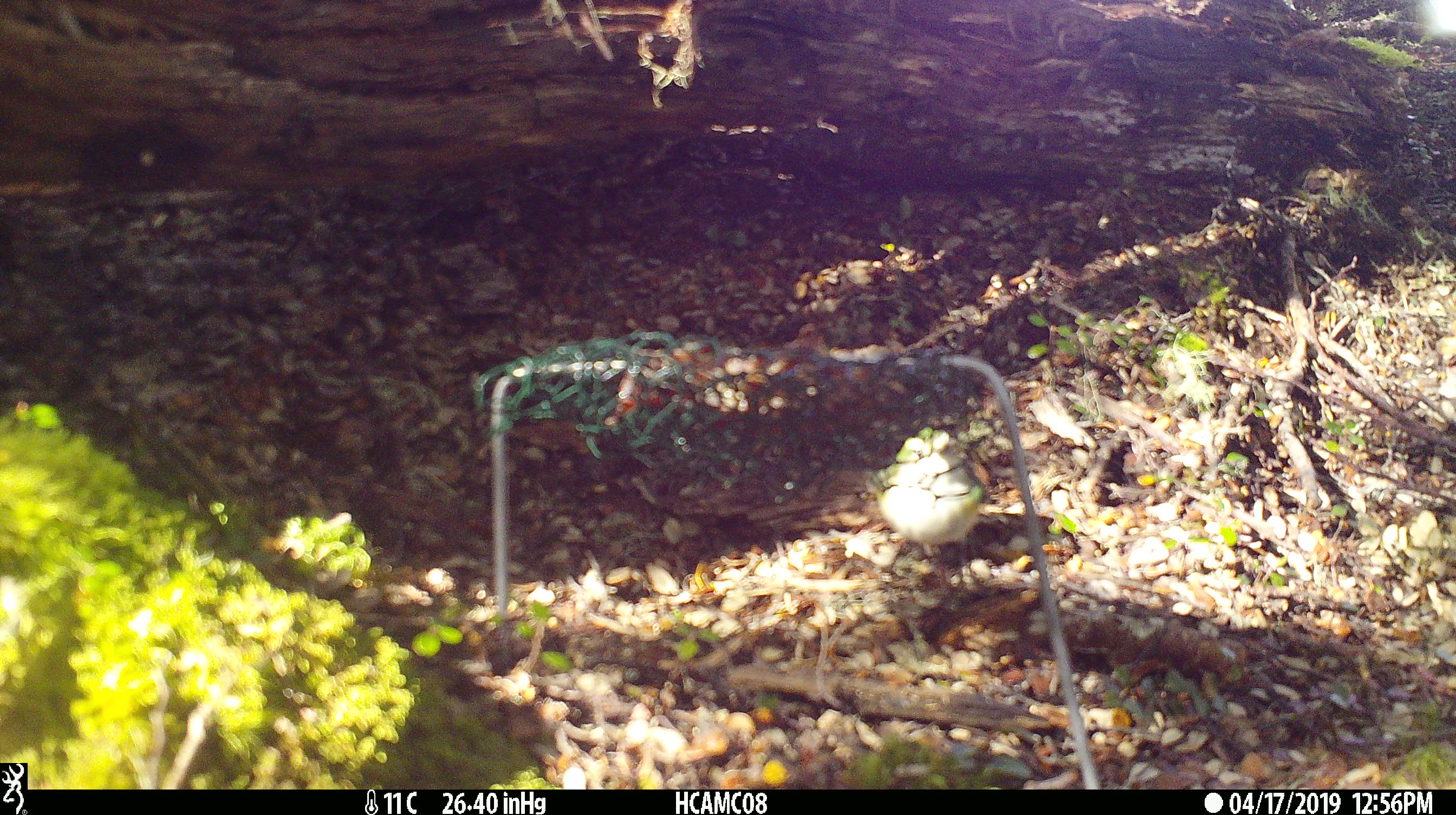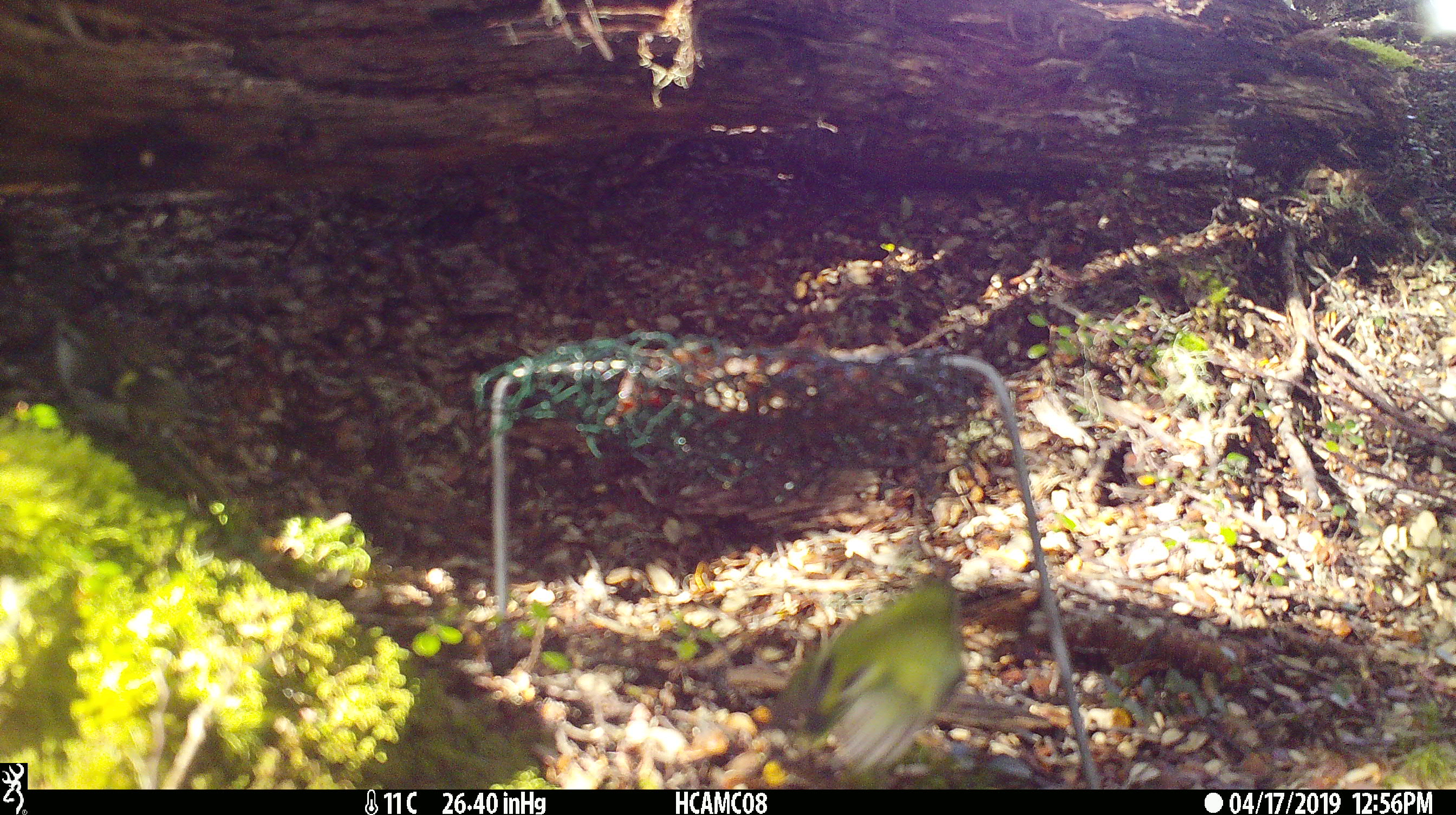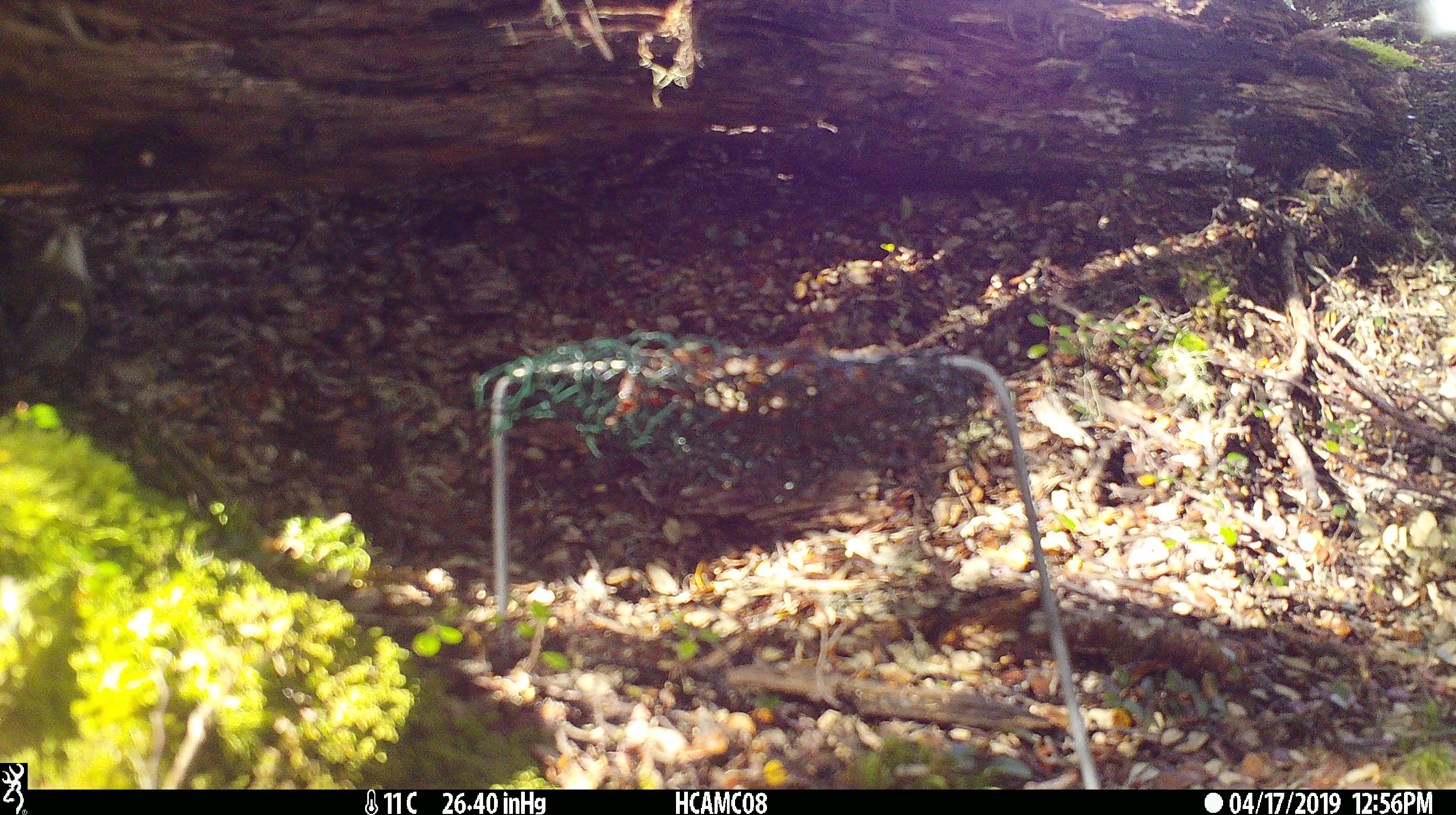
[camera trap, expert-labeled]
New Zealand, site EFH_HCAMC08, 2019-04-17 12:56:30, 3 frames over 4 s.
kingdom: Animalia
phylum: Chordata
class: Aves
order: Passeriformes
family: Acanthisittidae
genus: Acanthisitta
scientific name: Acanthisitta chloris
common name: rifleman